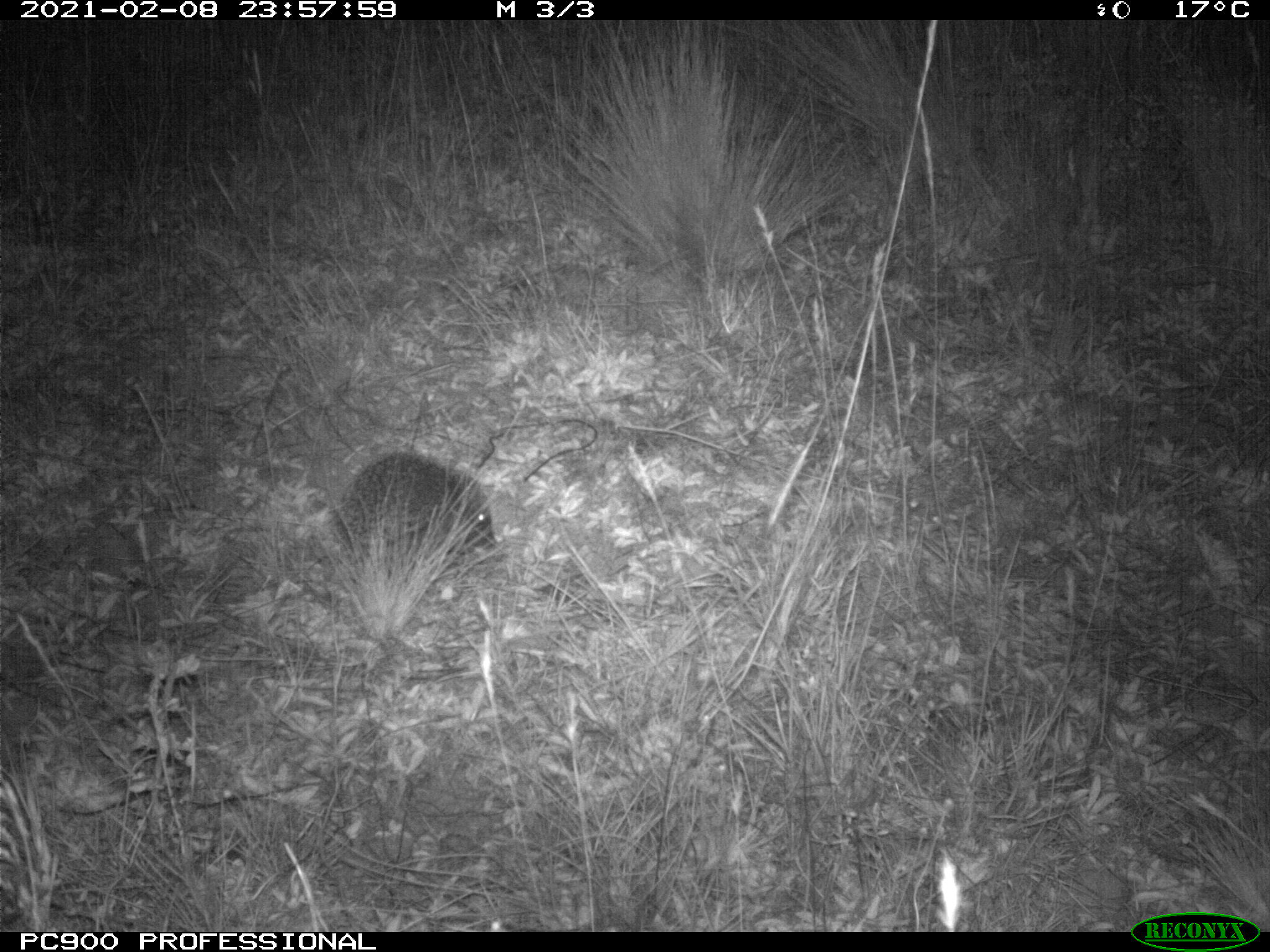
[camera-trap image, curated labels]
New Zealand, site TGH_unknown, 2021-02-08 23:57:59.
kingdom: Animalia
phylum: Chordata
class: Mammalia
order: Eulipotyphla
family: Erinaceidae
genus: Erinaceus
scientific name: Erinaceus europaeus europaeus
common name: european hedgehog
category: hedgehog